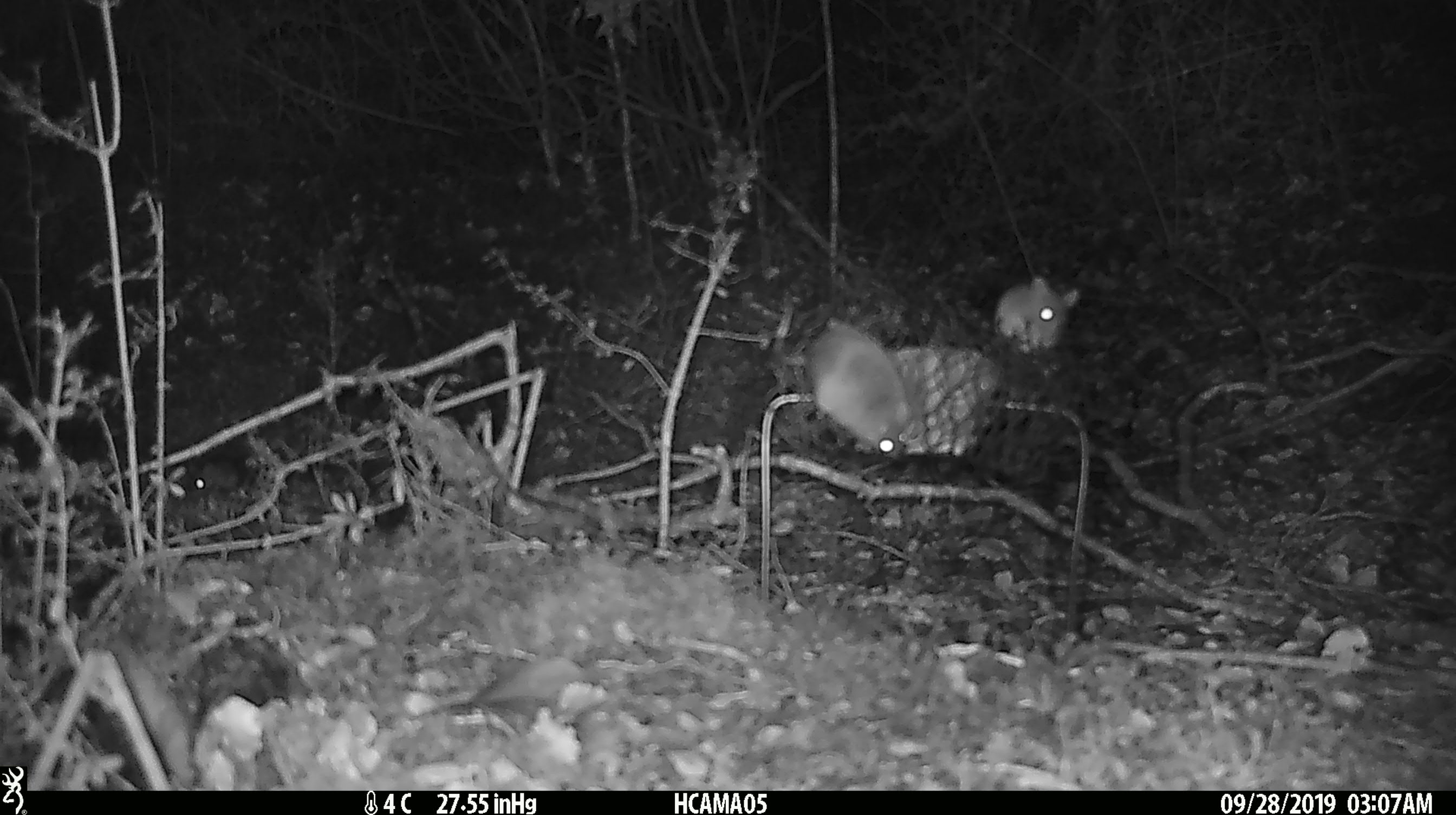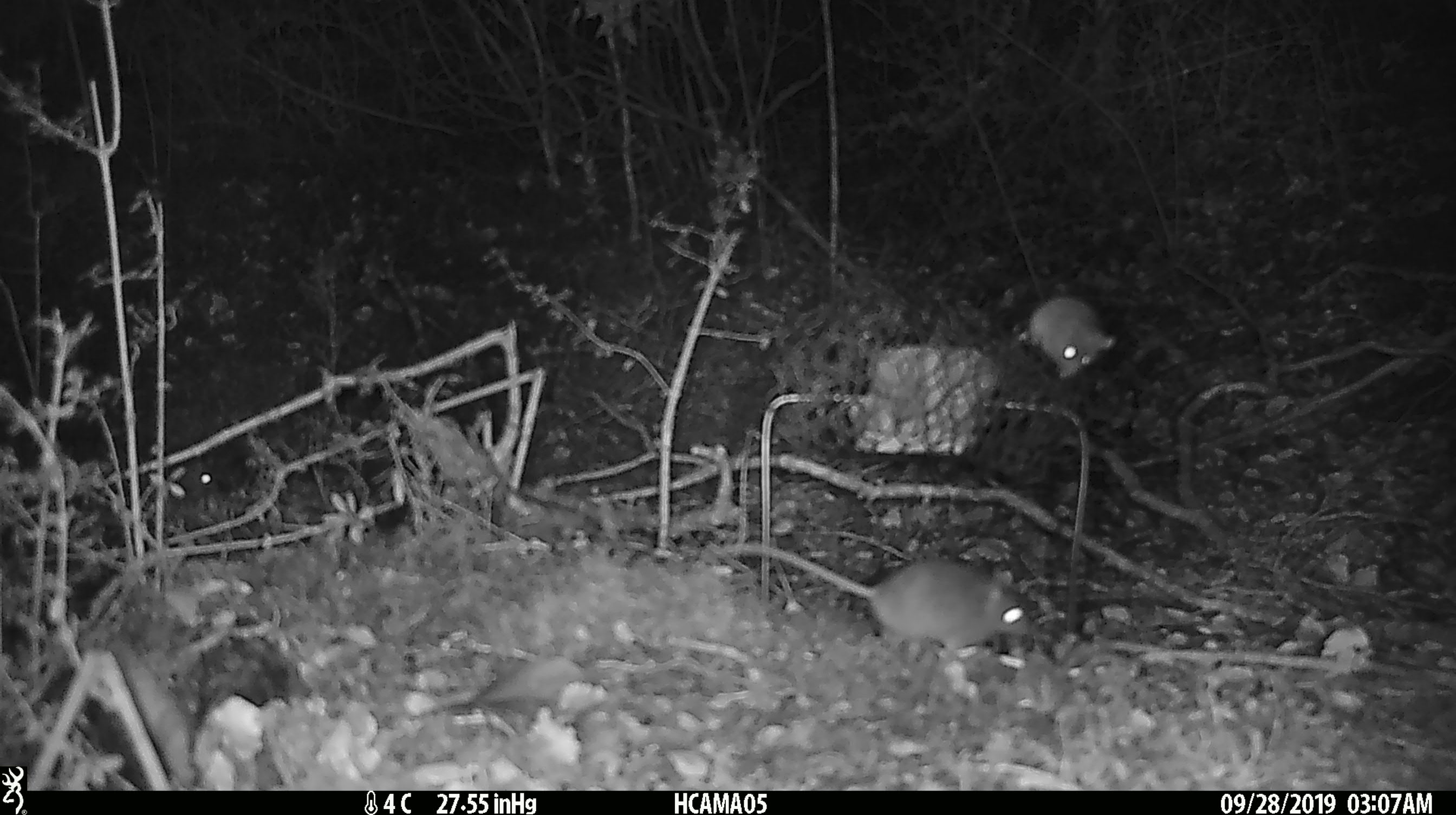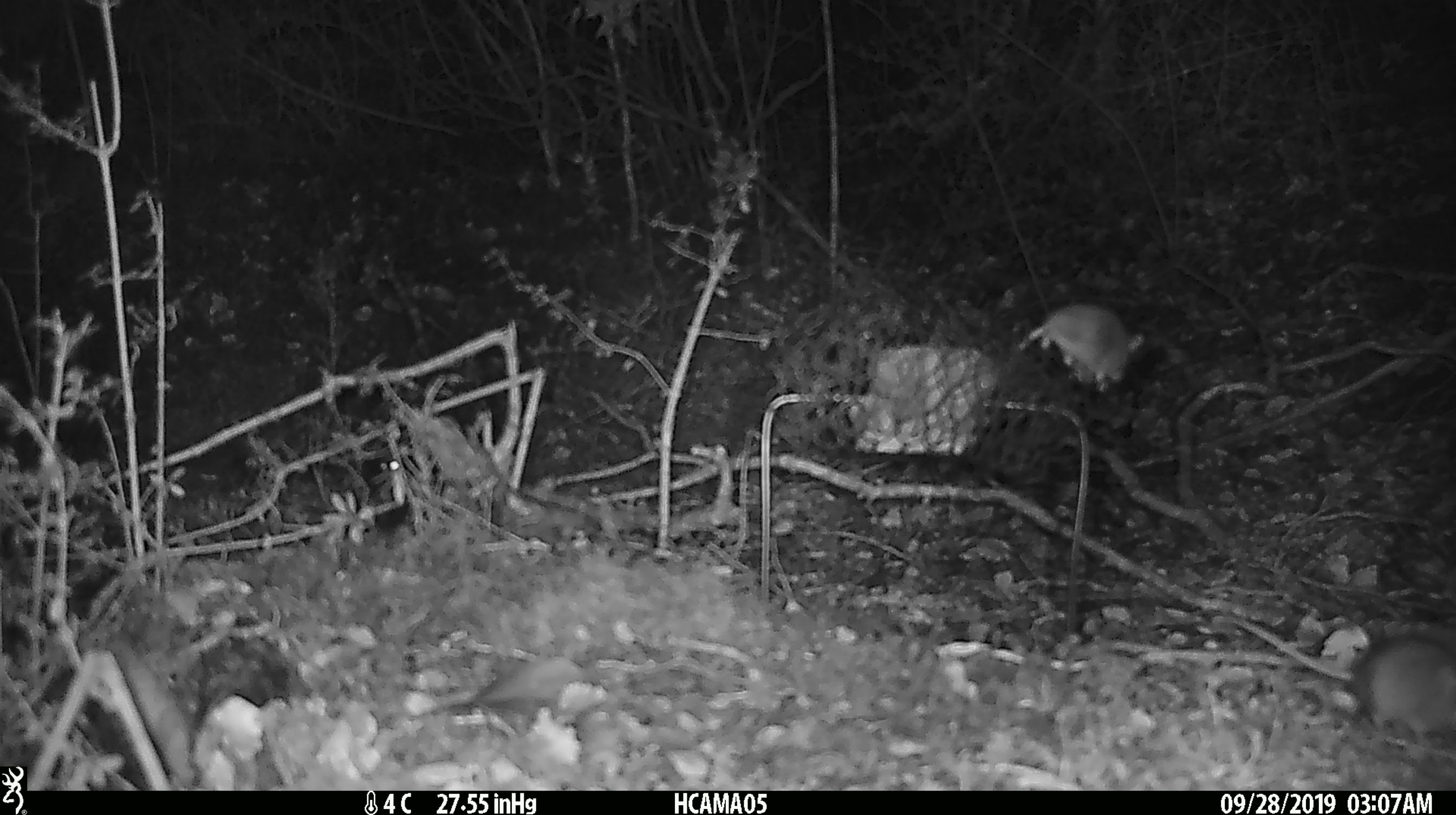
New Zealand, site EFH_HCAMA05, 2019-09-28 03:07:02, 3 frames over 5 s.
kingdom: Animalia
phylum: Chordata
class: Mammalia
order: Rodentia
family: Muridae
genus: Mus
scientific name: Mus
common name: mouse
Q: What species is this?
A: Mouse (Mus).